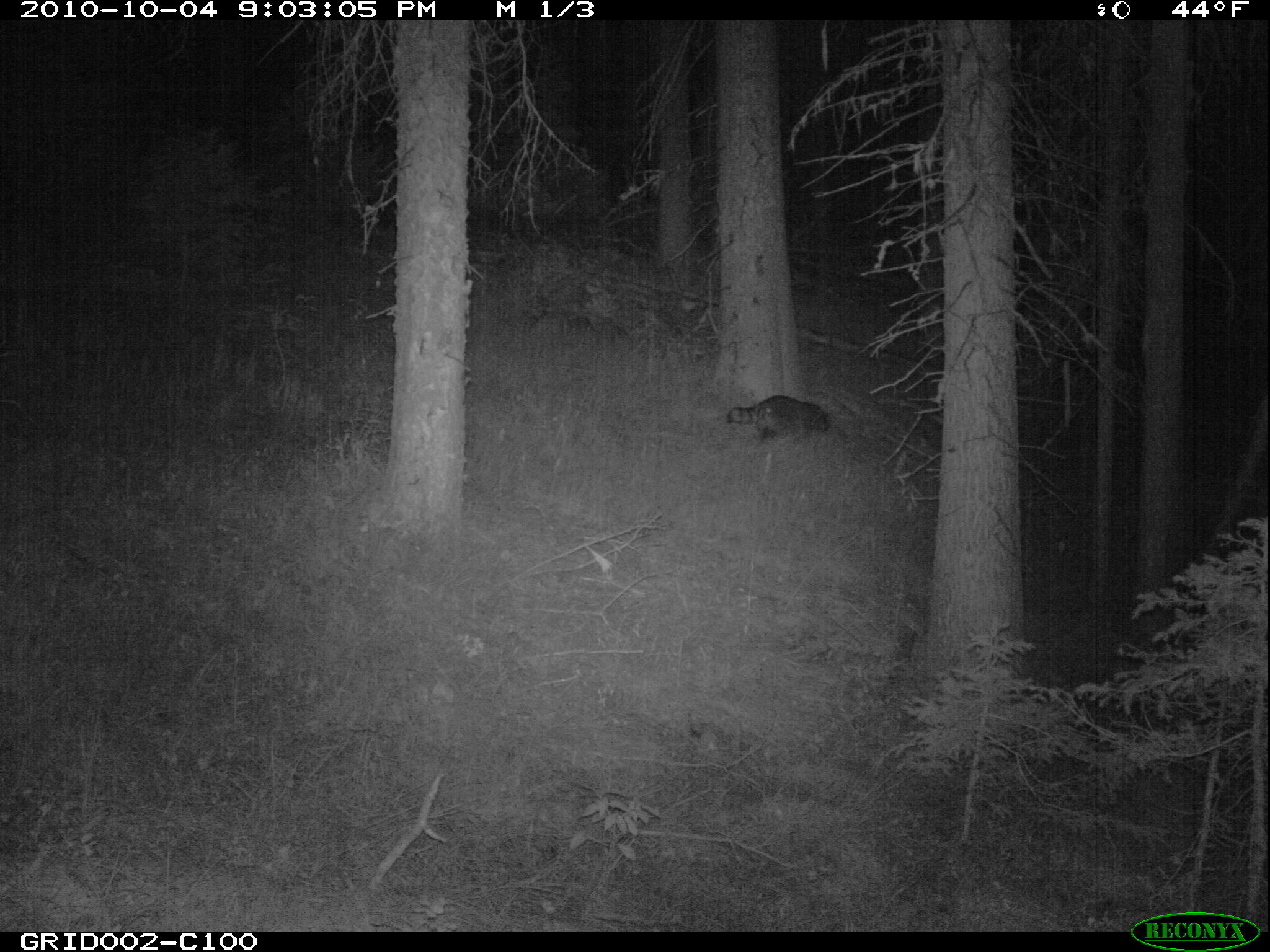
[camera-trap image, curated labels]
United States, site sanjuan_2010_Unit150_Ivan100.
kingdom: Animalia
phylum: Chordata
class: Mammalia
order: Carnivora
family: Procyonidae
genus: Procyon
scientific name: Procyon lotor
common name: common raccoon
Procyon lotor (common raccoon).